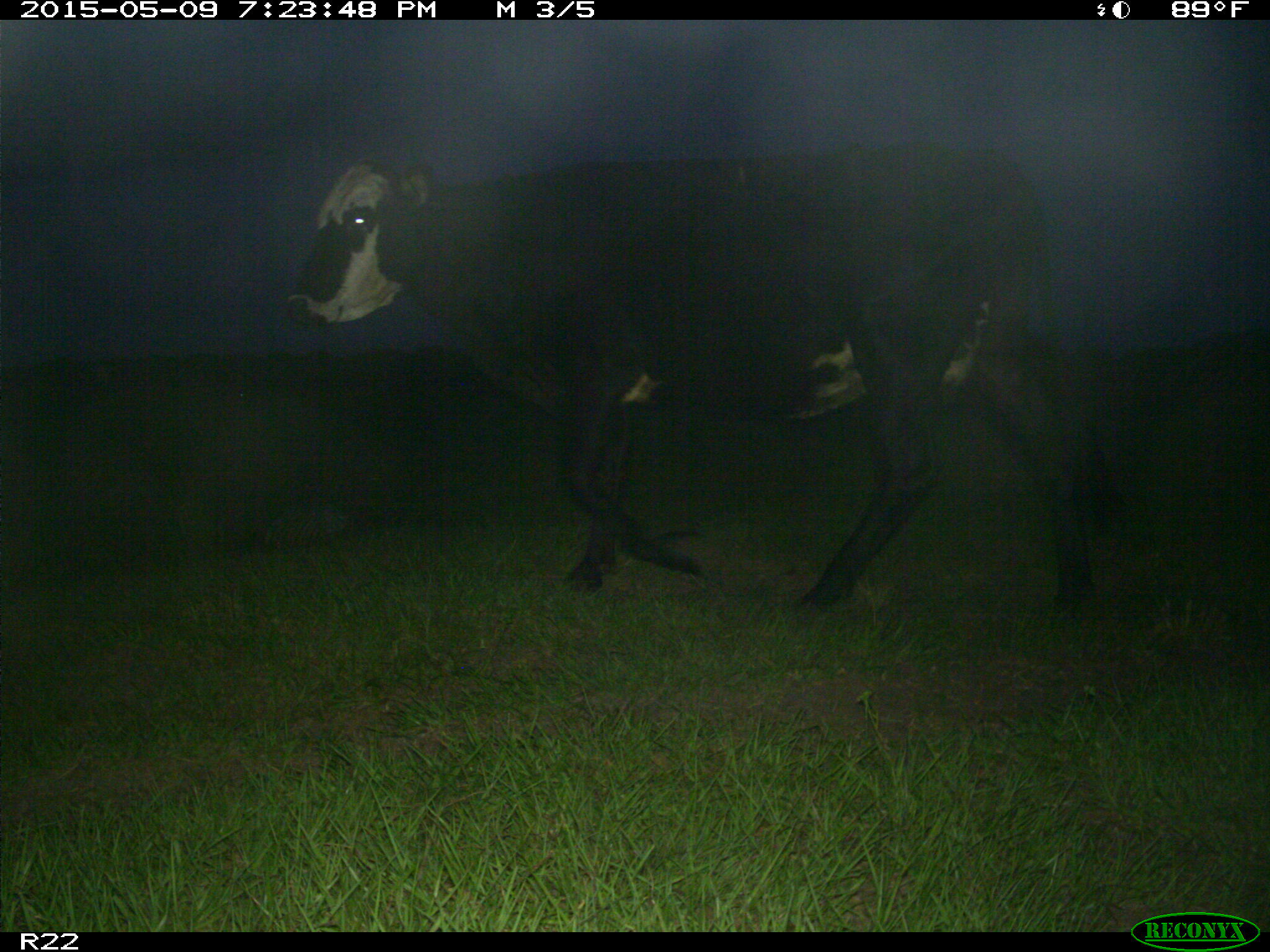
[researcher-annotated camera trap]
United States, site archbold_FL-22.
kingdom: Animalia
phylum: Chordata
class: Mammalia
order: Artiodactyla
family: Bovidae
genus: Bos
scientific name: Bos taurus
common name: domestic cow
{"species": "Bos taurus (domestic cow)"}